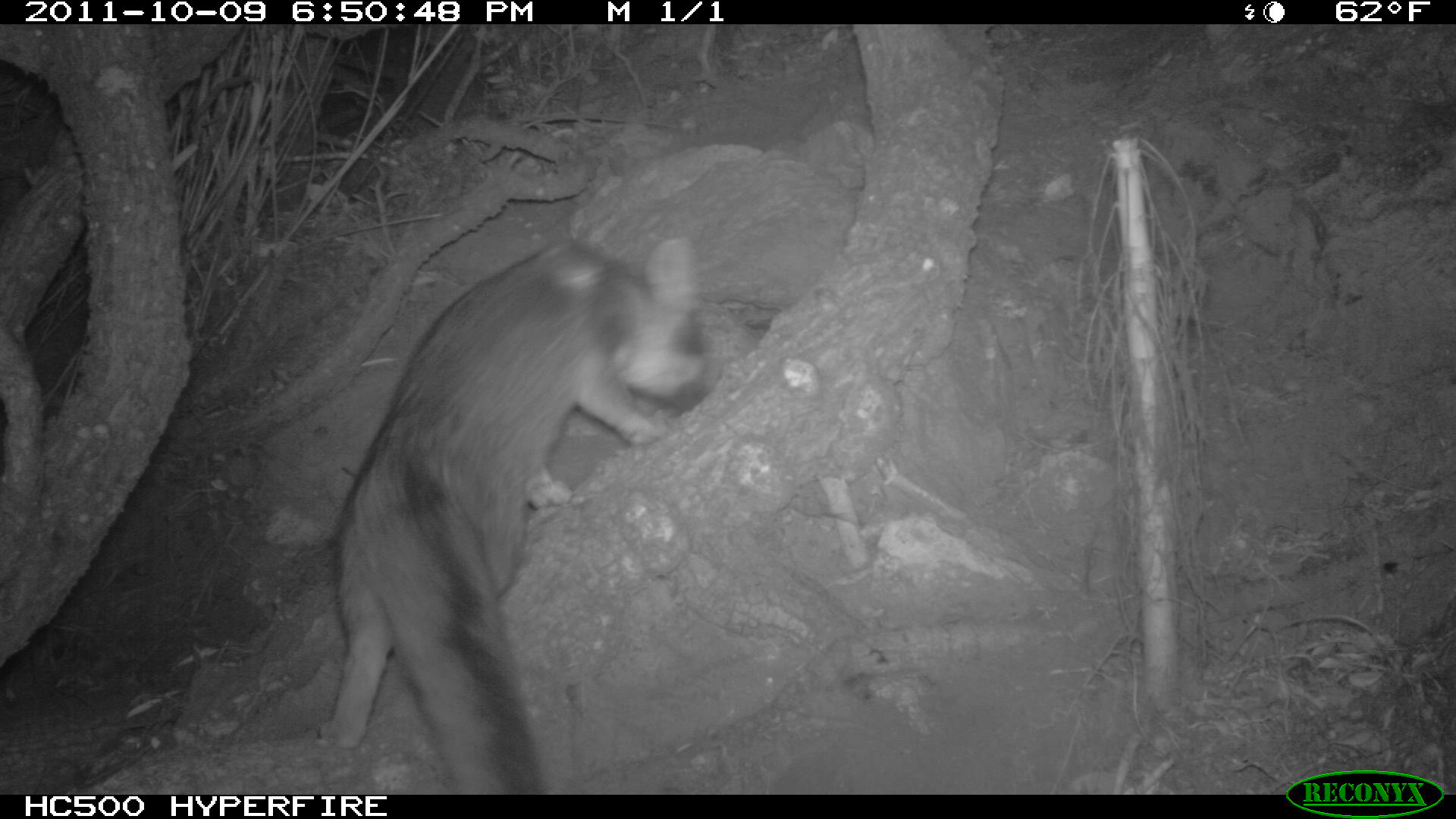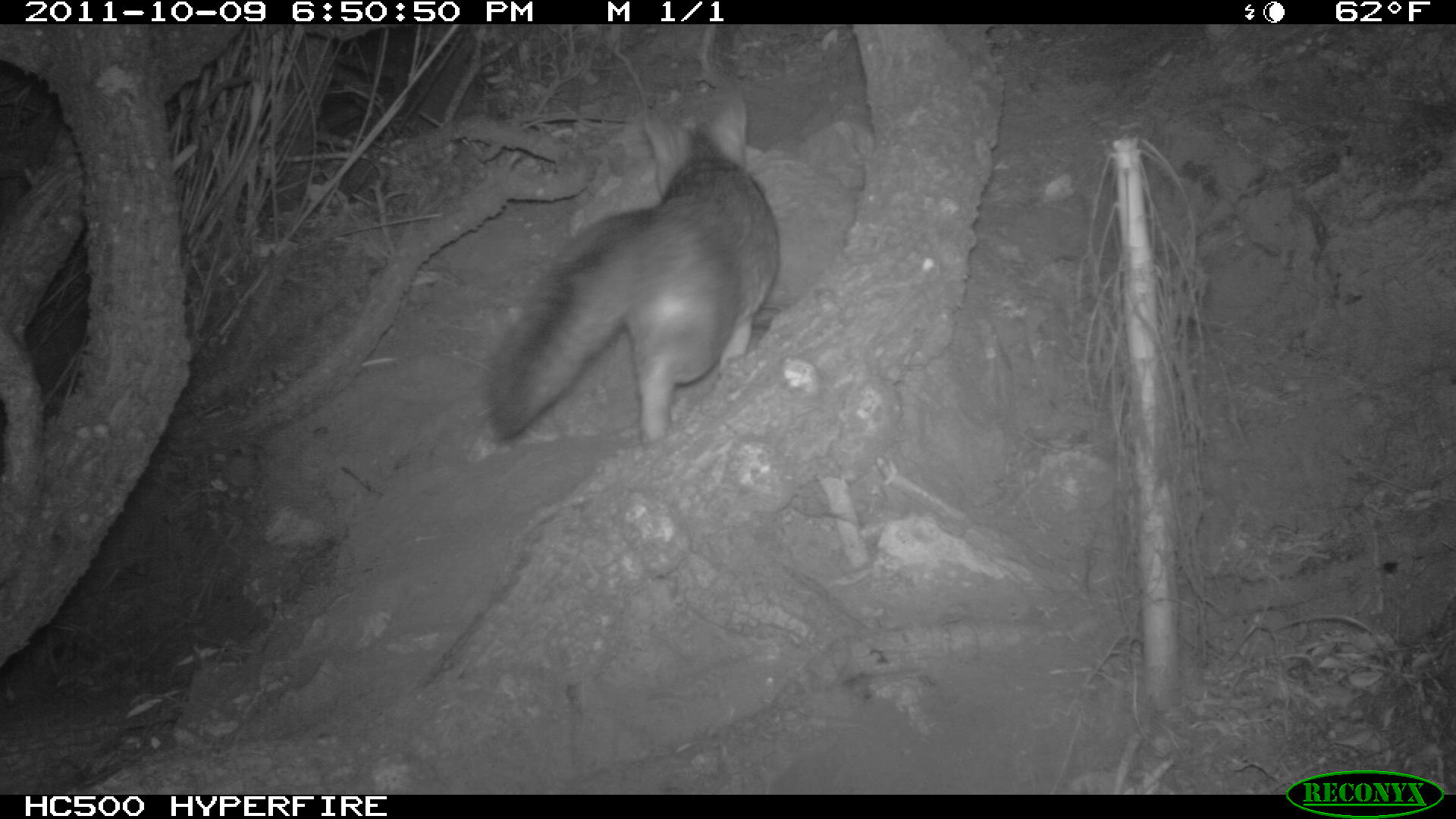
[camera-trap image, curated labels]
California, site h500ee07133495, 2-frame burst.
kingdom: Animalia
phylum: Chordata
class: Mammalia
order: Carnivora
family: Canidae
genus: Urocyon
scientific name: Urocyon littoralis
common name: island fox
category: fox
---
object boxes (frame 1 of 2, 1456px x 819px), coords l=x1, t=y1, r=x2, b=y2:
fox: l=314, t=234, r=721, b=793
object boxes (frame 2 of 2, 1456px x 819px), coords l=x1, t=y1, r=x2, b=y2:
fox: l=486, t=95, r=779, b=449